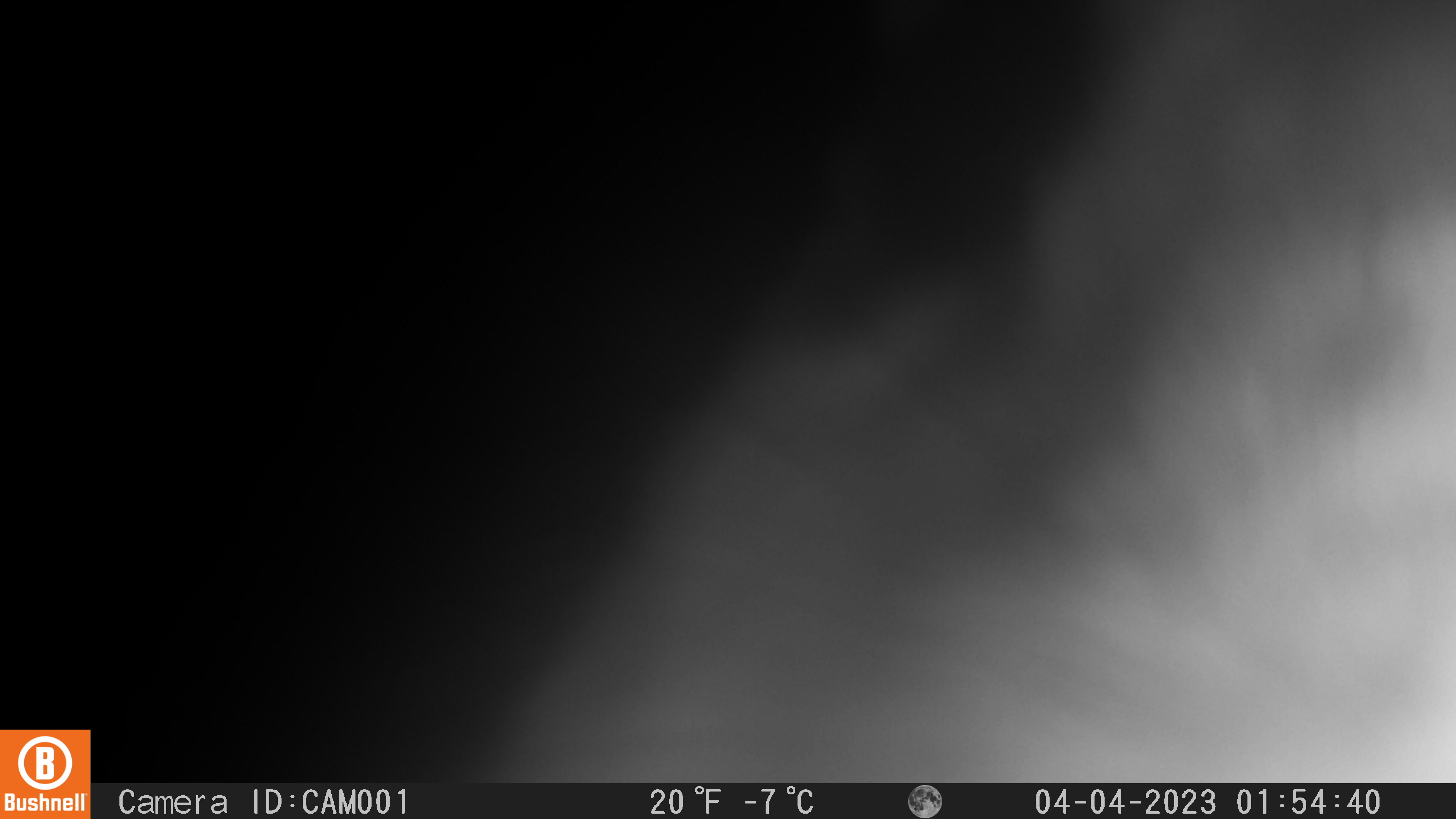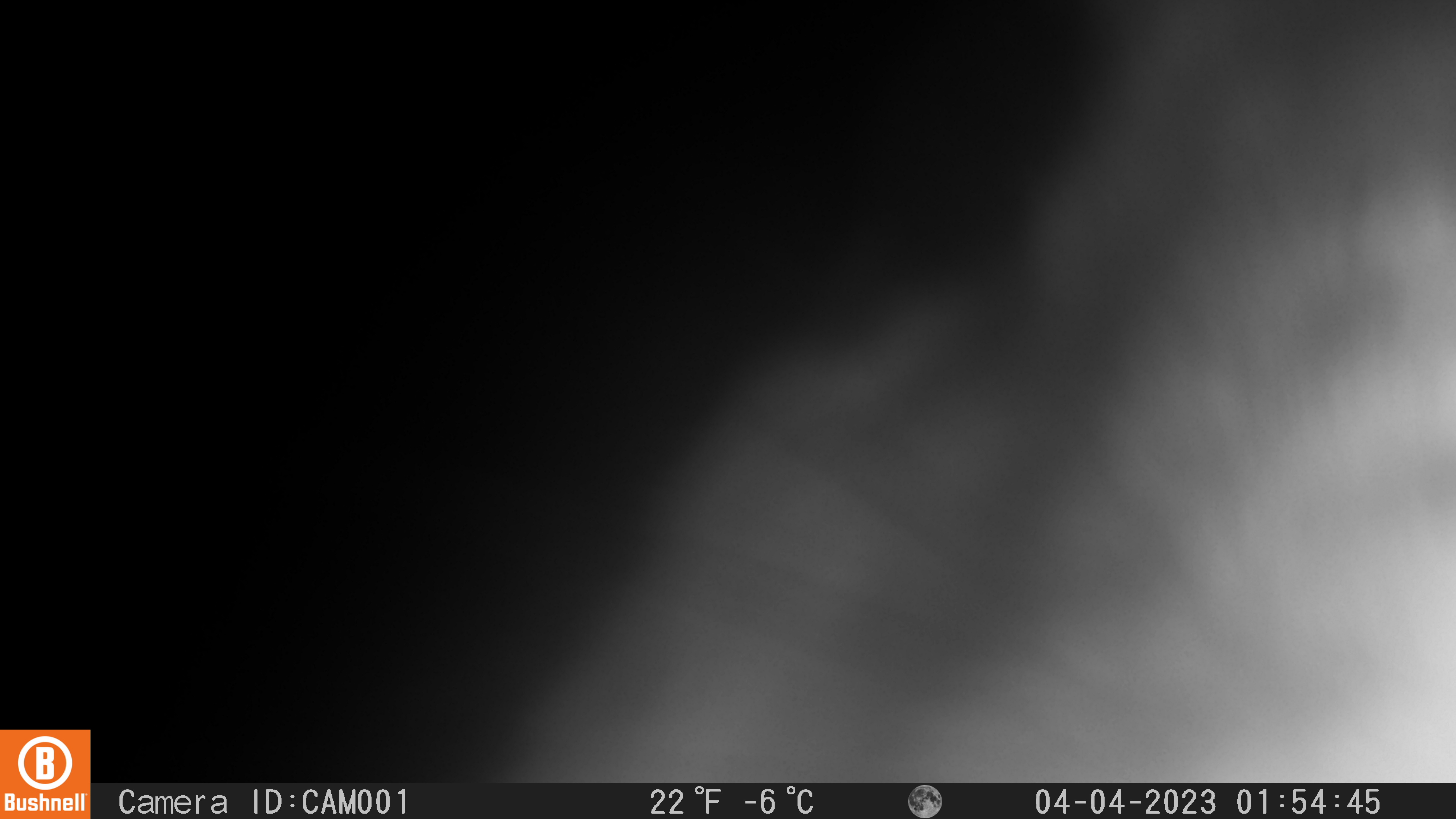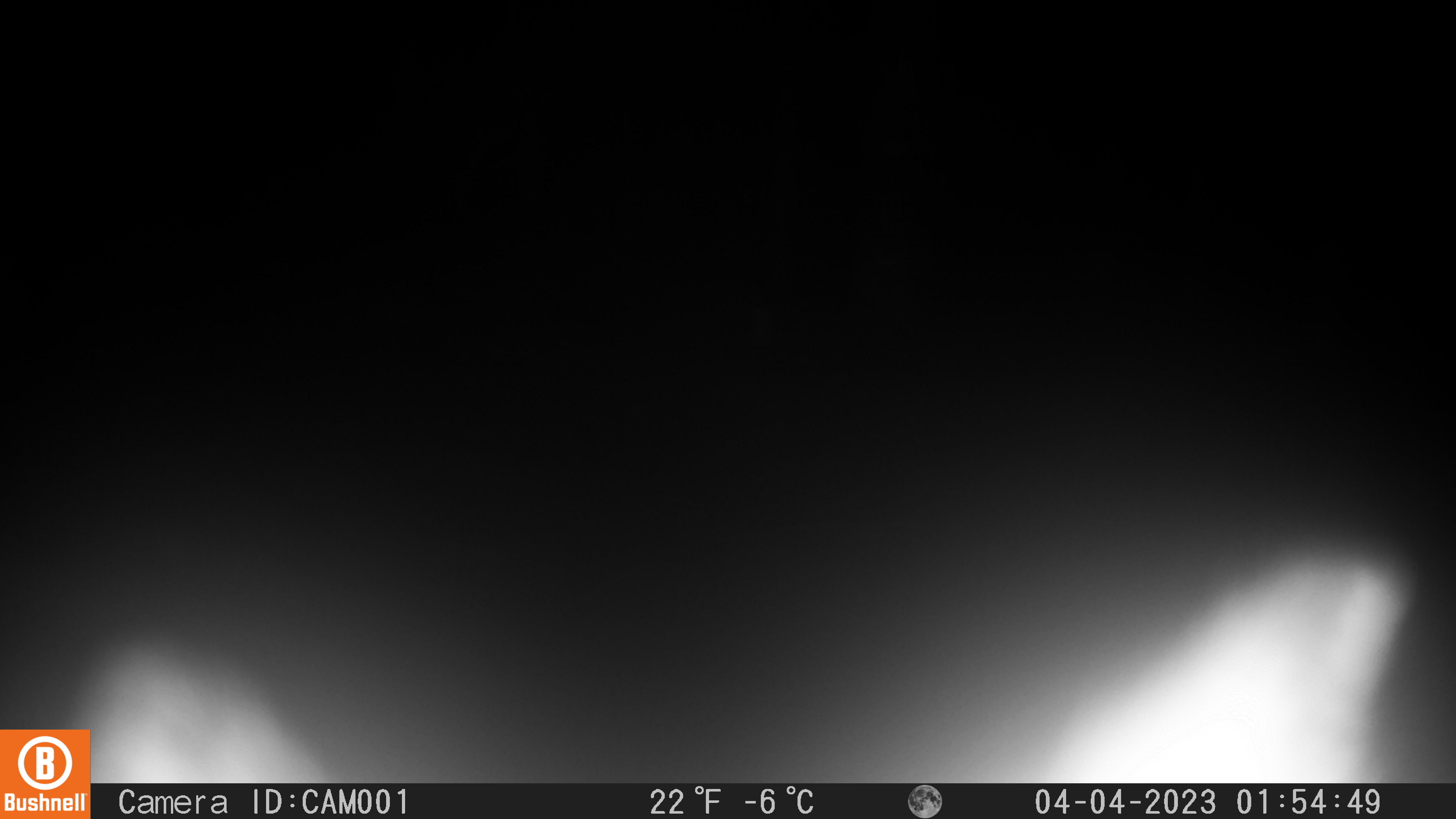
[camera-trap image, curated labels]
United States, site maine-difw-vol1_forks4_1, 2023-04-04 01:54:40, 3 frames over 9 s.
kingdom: Animalia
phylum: Chordata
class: Mammalia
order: Lagomorpha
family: Leporidae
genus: Lepus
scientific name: Lepus americanus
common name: snowshoe hare